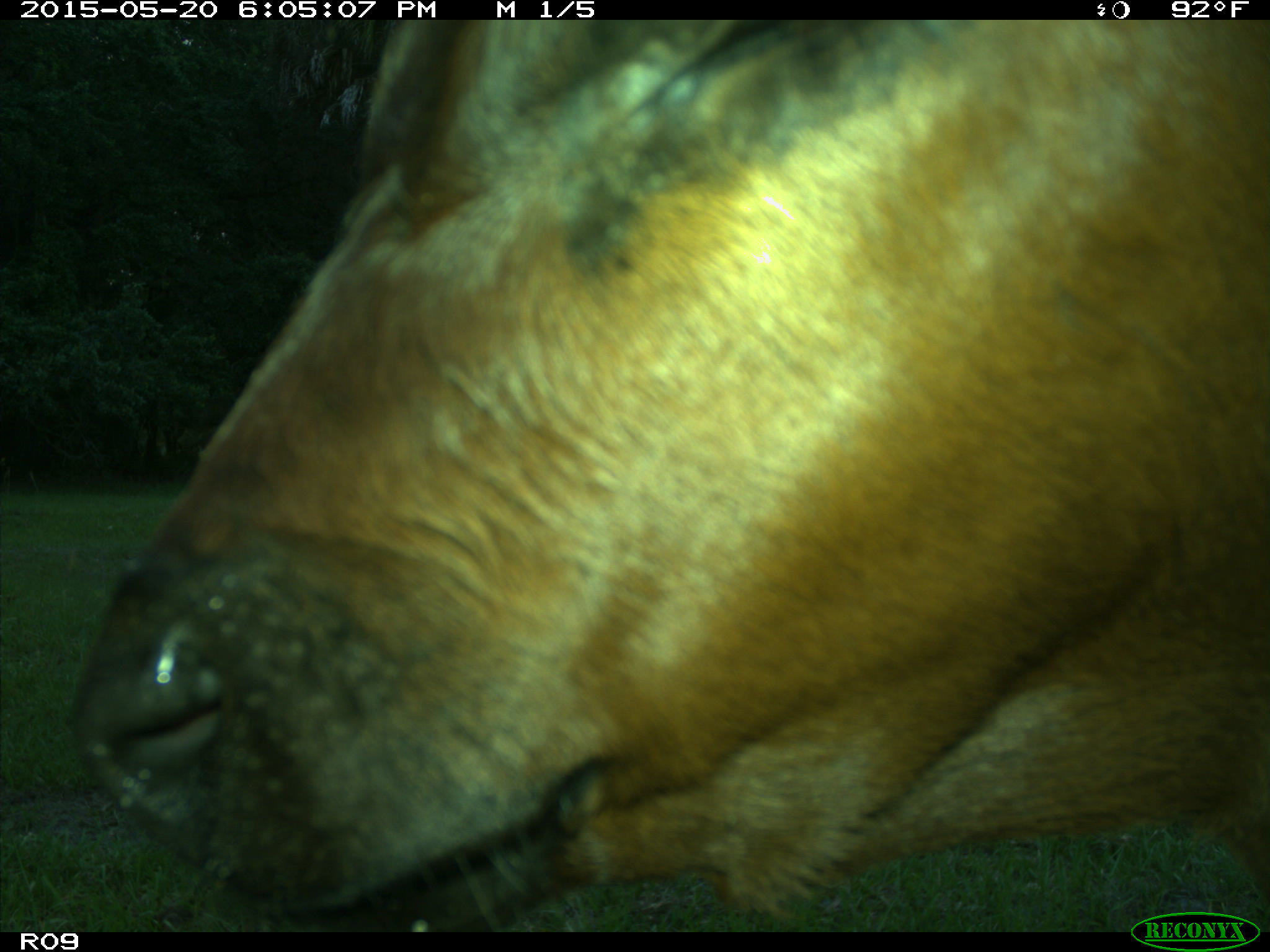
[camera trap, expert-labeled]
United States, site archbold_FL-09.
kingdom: Animalia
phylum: Chordata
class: Mammalia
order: Artiodactyla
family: Bovidae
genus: Bos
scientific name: Bos taurus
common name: domestic cow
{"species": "Bos taurus (domestic cow)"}